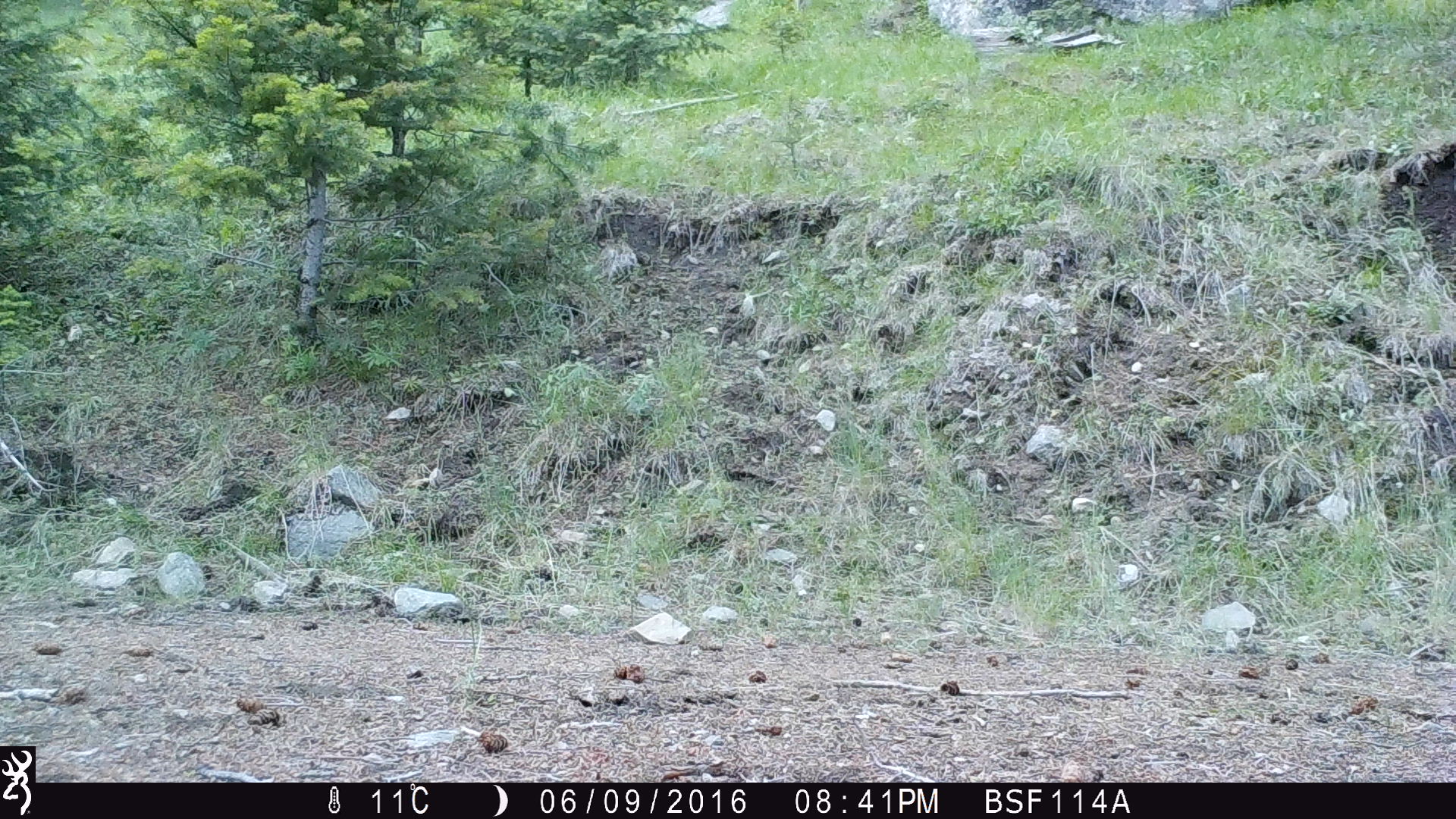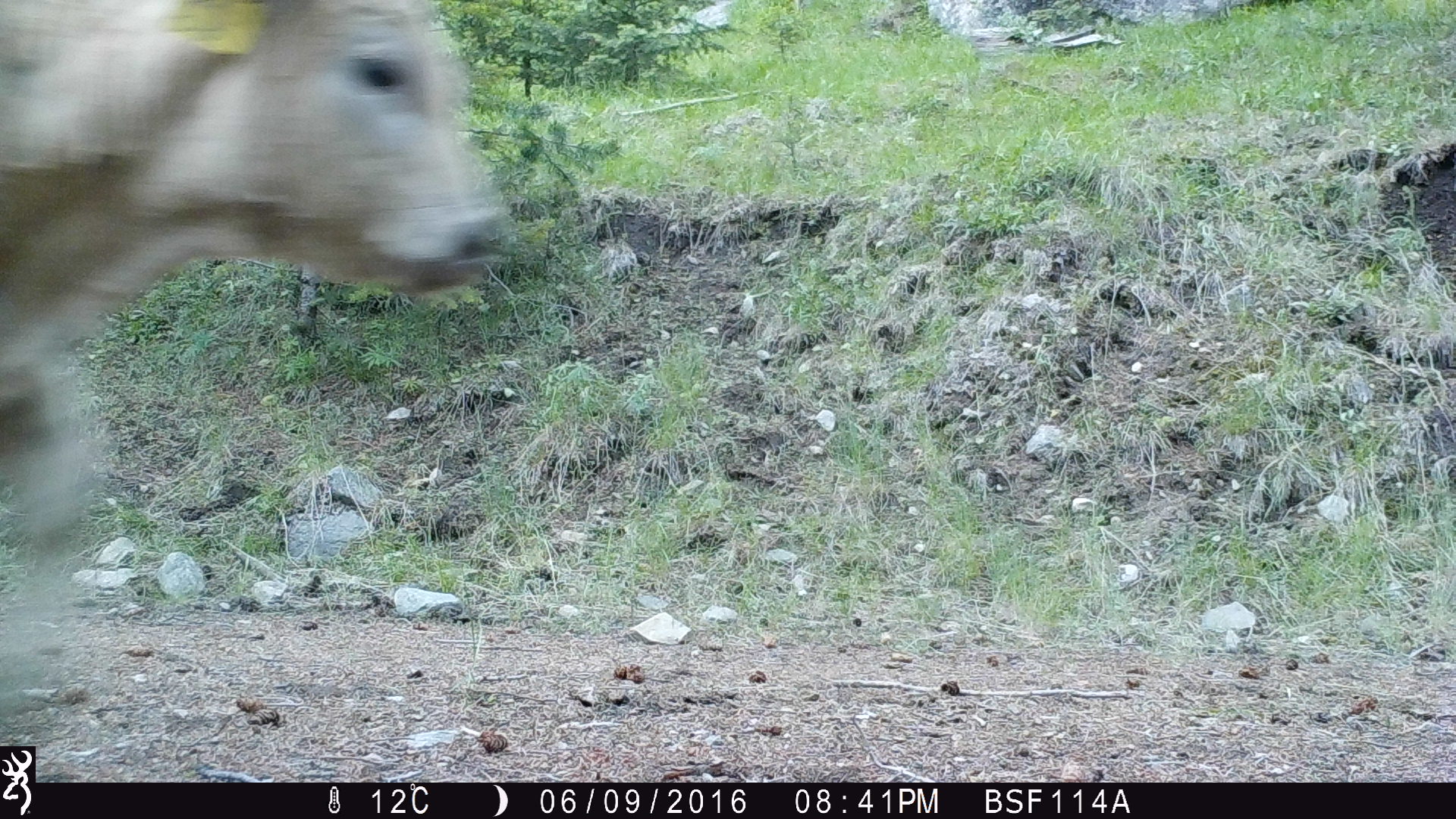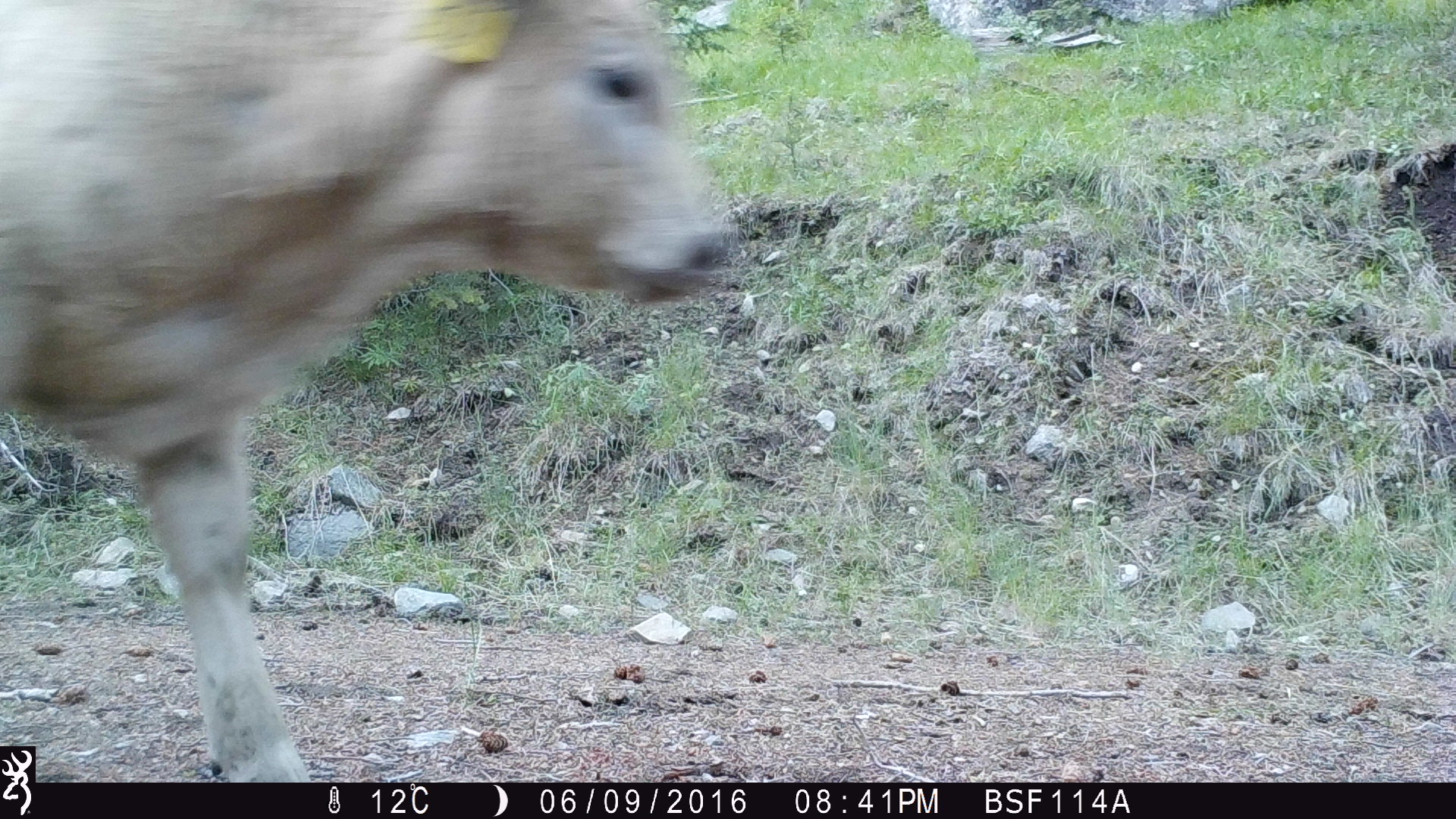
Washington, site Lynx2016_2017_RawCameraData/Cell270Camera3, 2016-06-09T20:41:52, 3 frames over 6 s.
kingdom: Animalia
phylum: Chordata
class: Mammalia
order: Artiodactyla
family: Bovidae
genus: Bos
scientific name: Bos taurus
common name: domestic cattle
Domestic cattle (Bos taurus). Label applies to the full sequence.